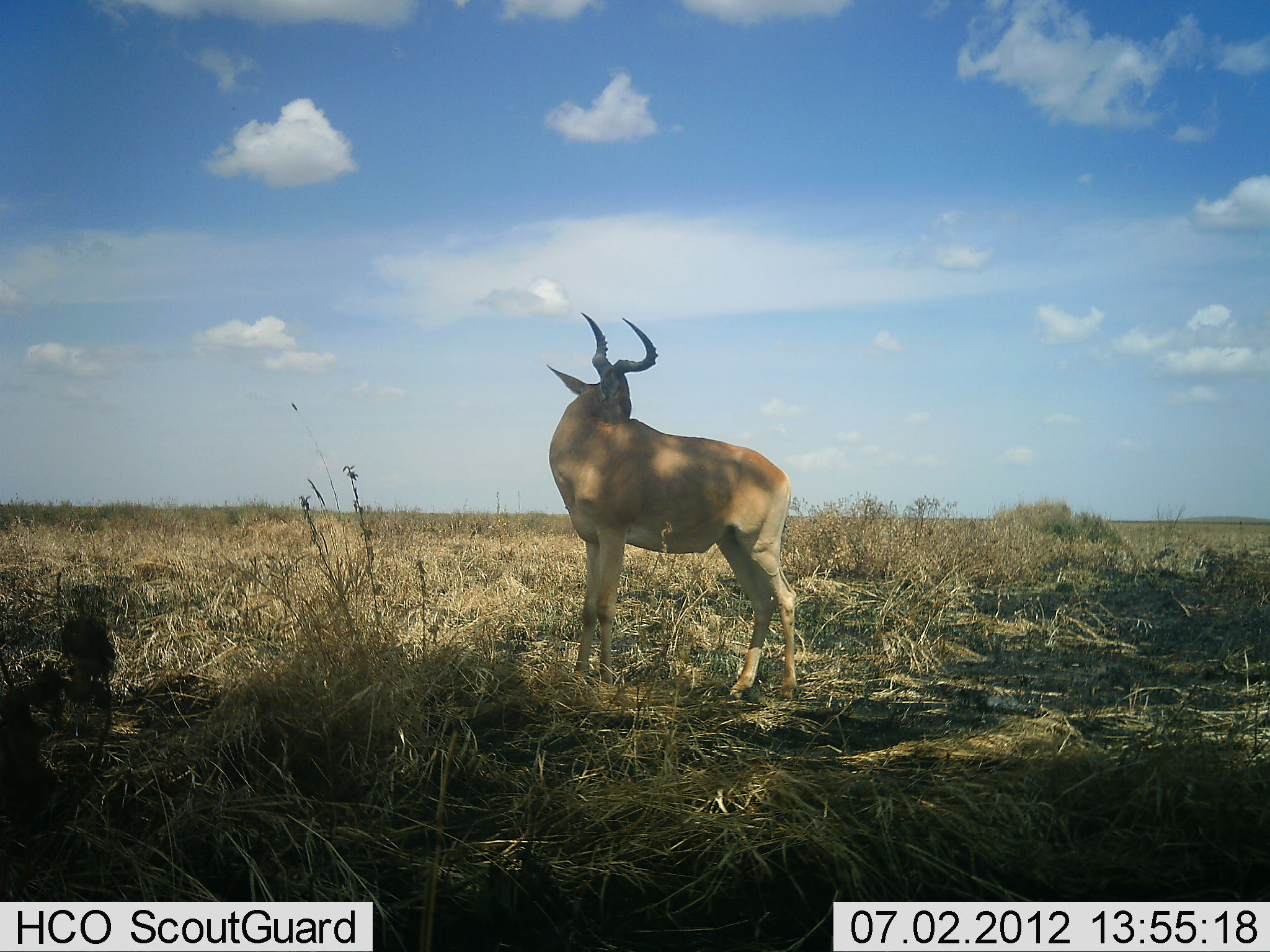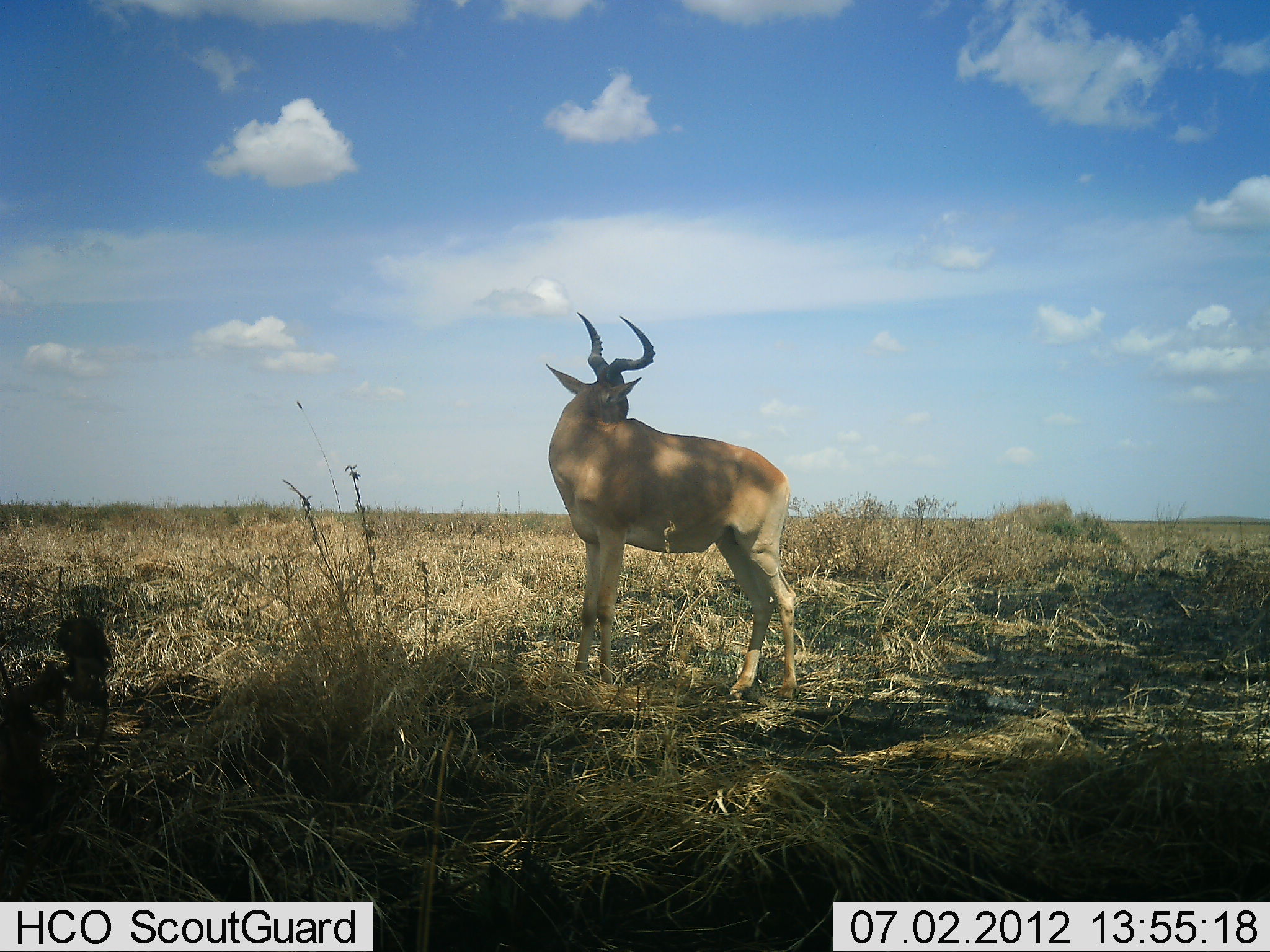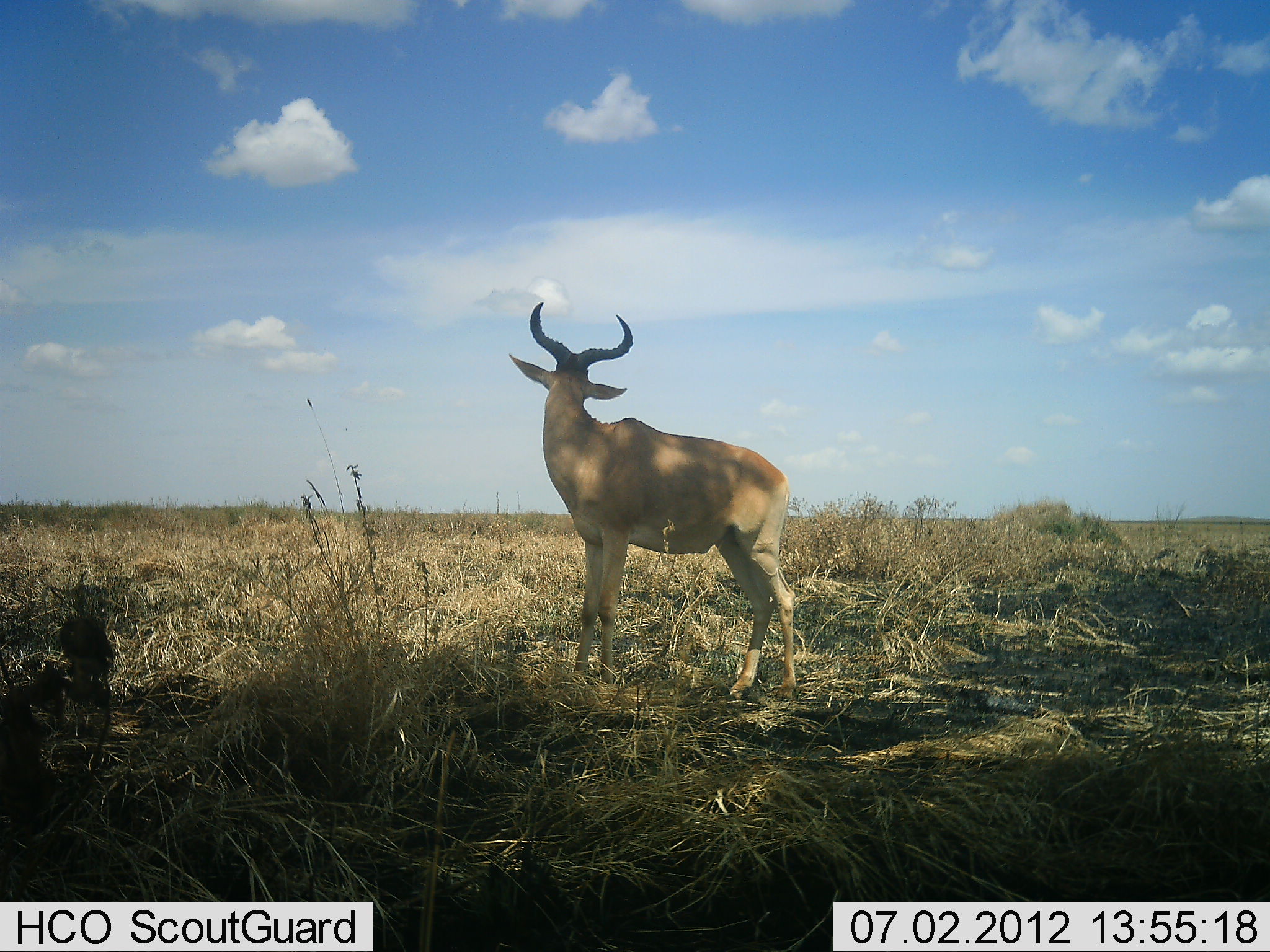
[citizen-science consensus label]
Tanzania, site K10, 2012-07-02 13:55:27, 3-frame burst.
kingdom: Animalia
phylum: Chordata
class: Mammalia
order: Artiodactyla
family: Bovidae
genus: Alcelaphus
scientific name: Alcelaphus buselaphus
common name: hartebeest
Hartebeest (Alcelaphus buselaphus), count 1. Behavior (volunteer vote fractions): standing 100%, resting 0%, moving 0%, interacting 0%. Young present (vote fraction): 10%. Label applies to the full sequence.